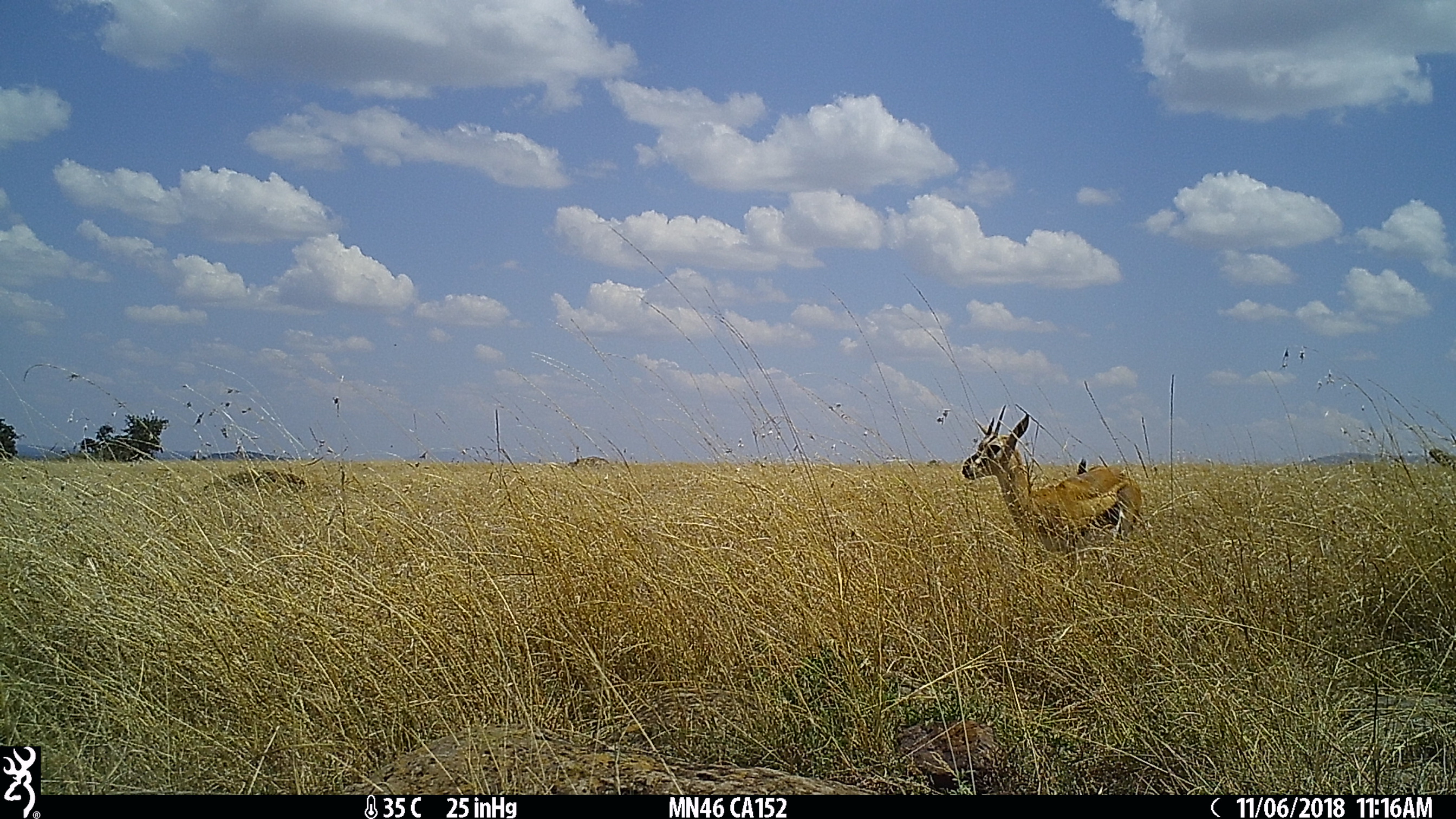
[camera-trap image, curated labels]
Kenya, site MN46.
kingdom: Animalia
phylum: Chordata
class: Mammalia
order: Artiodactyla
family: Bovidae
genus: Eudorcas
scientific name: Eudorcas thomsonii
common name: thomon's gazelle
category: gazelle thomsons